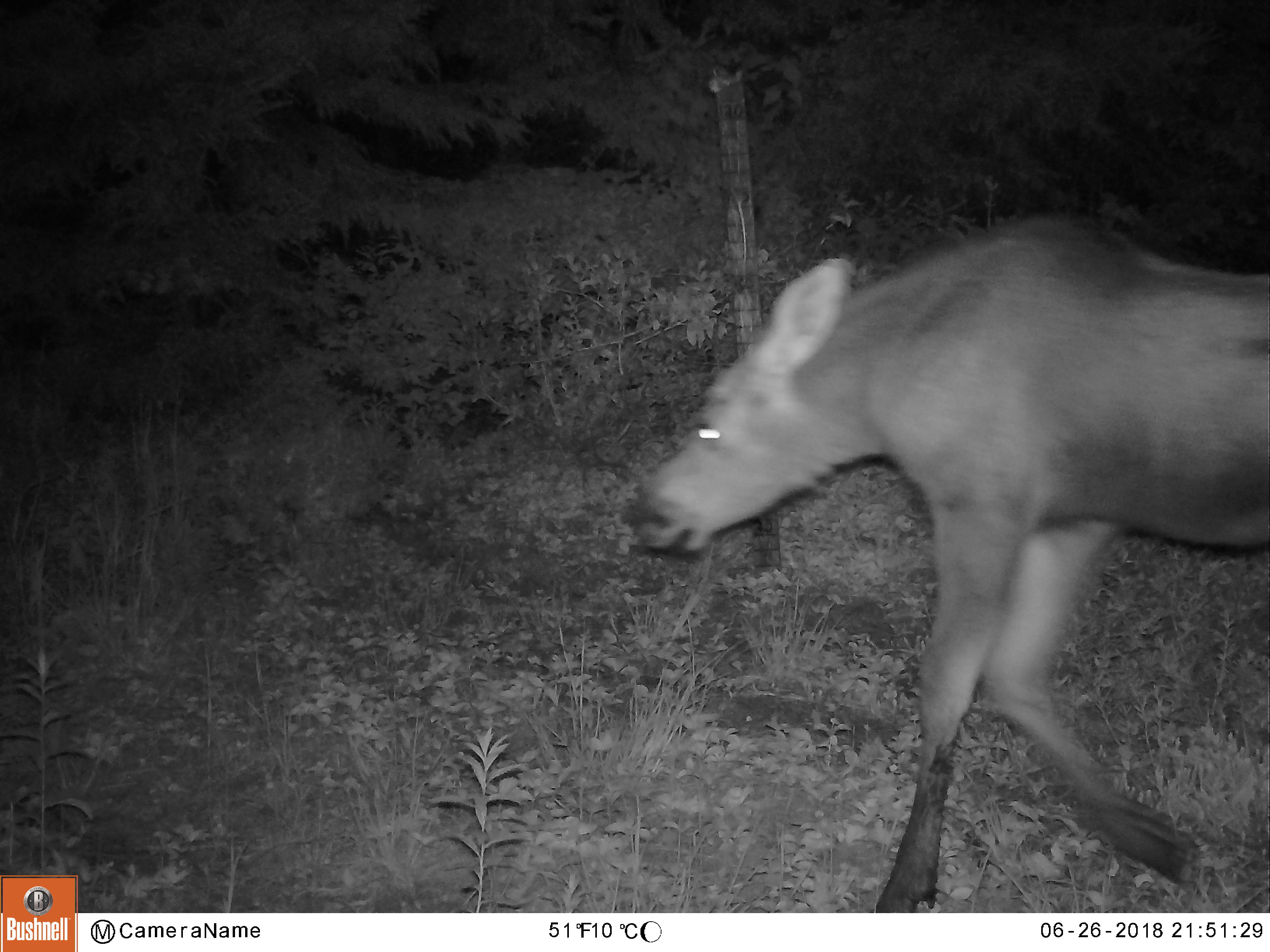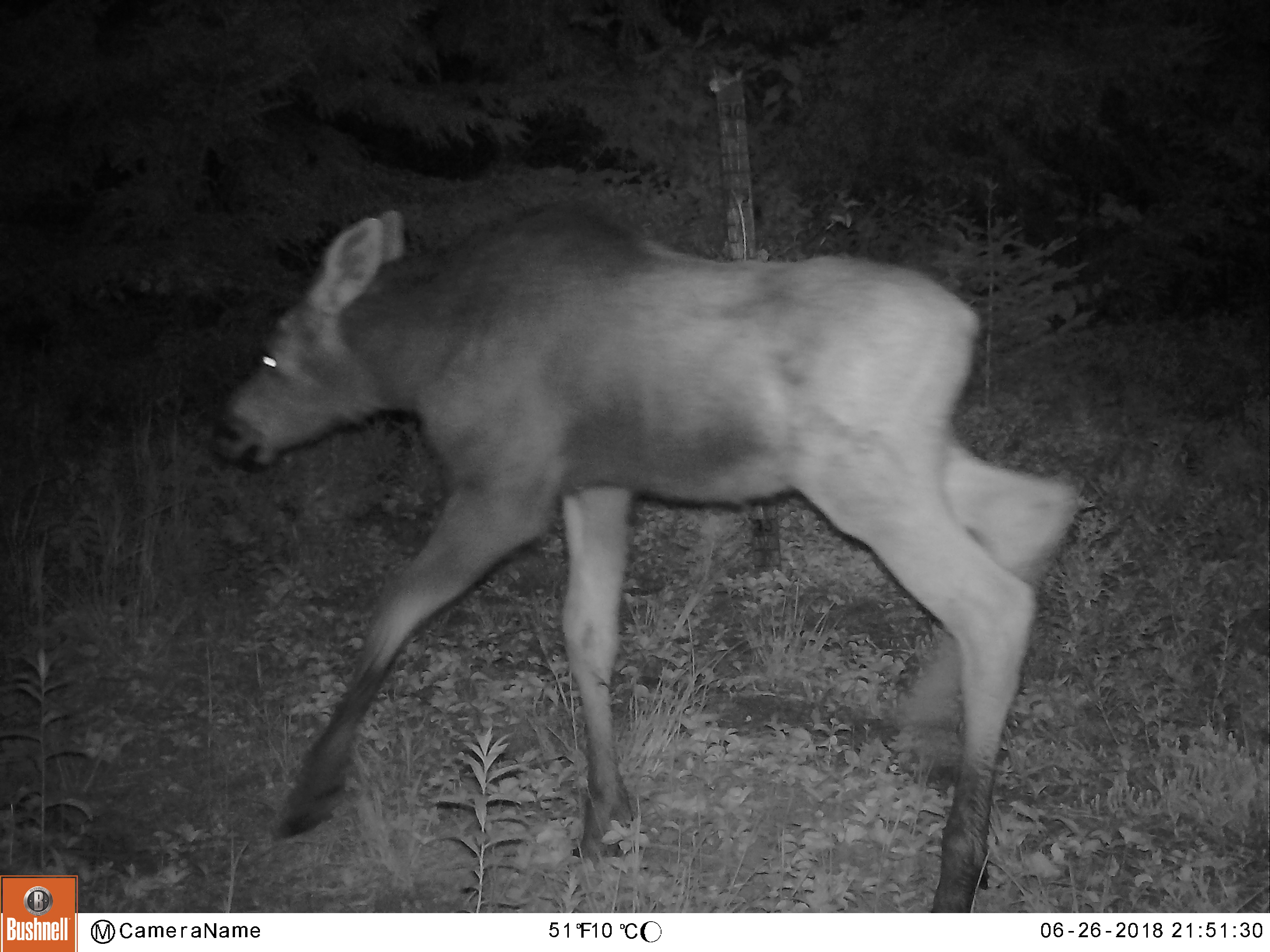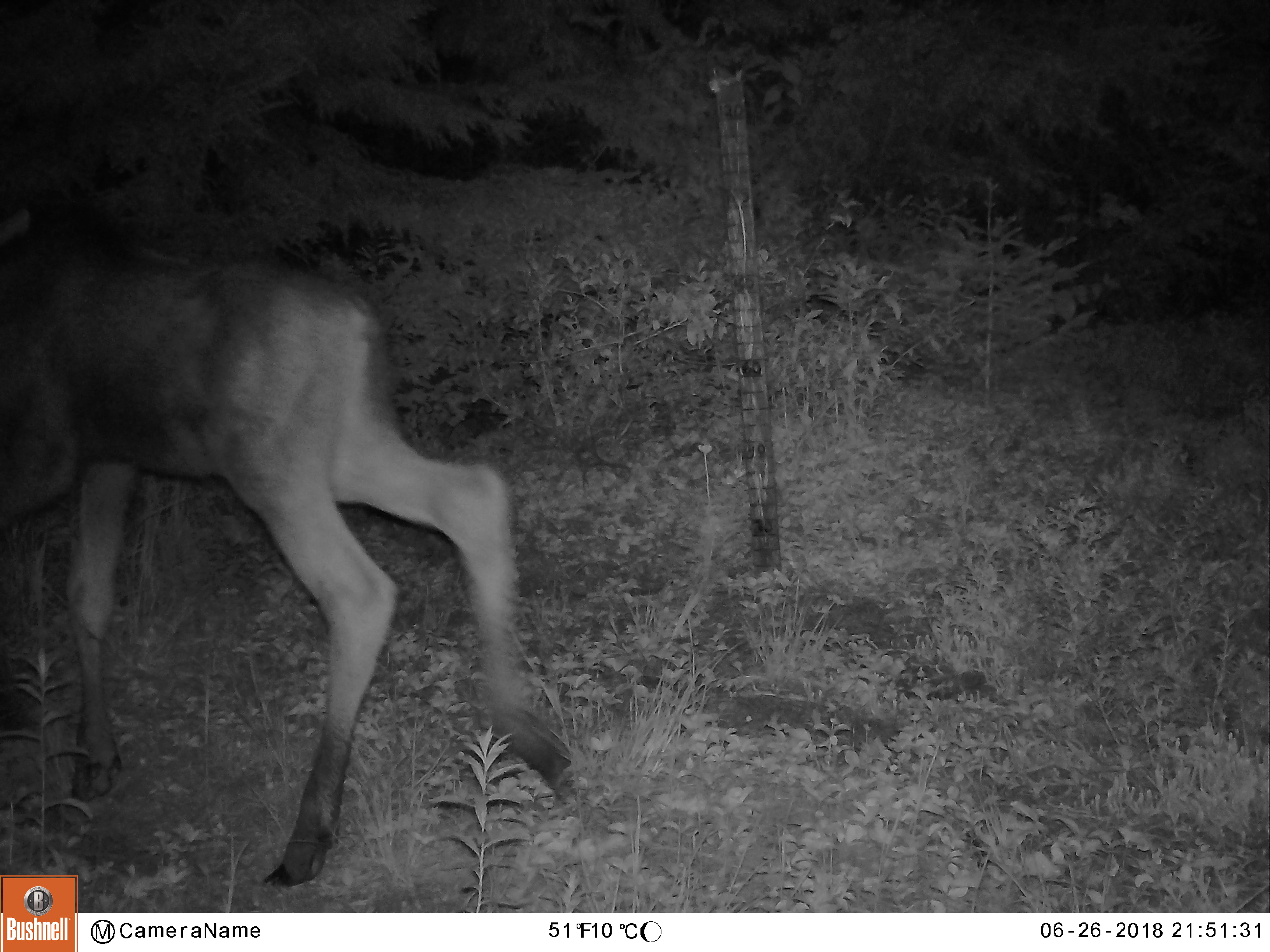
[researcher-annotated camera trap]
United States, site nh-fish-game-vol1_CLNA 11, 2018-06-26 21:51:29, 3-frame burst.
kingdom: Animalia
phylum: Chordata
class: Mammalia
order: Artiodactyla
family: Cervidae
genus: Alces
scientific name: Alces alces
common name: moose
Moose (Alces alces).